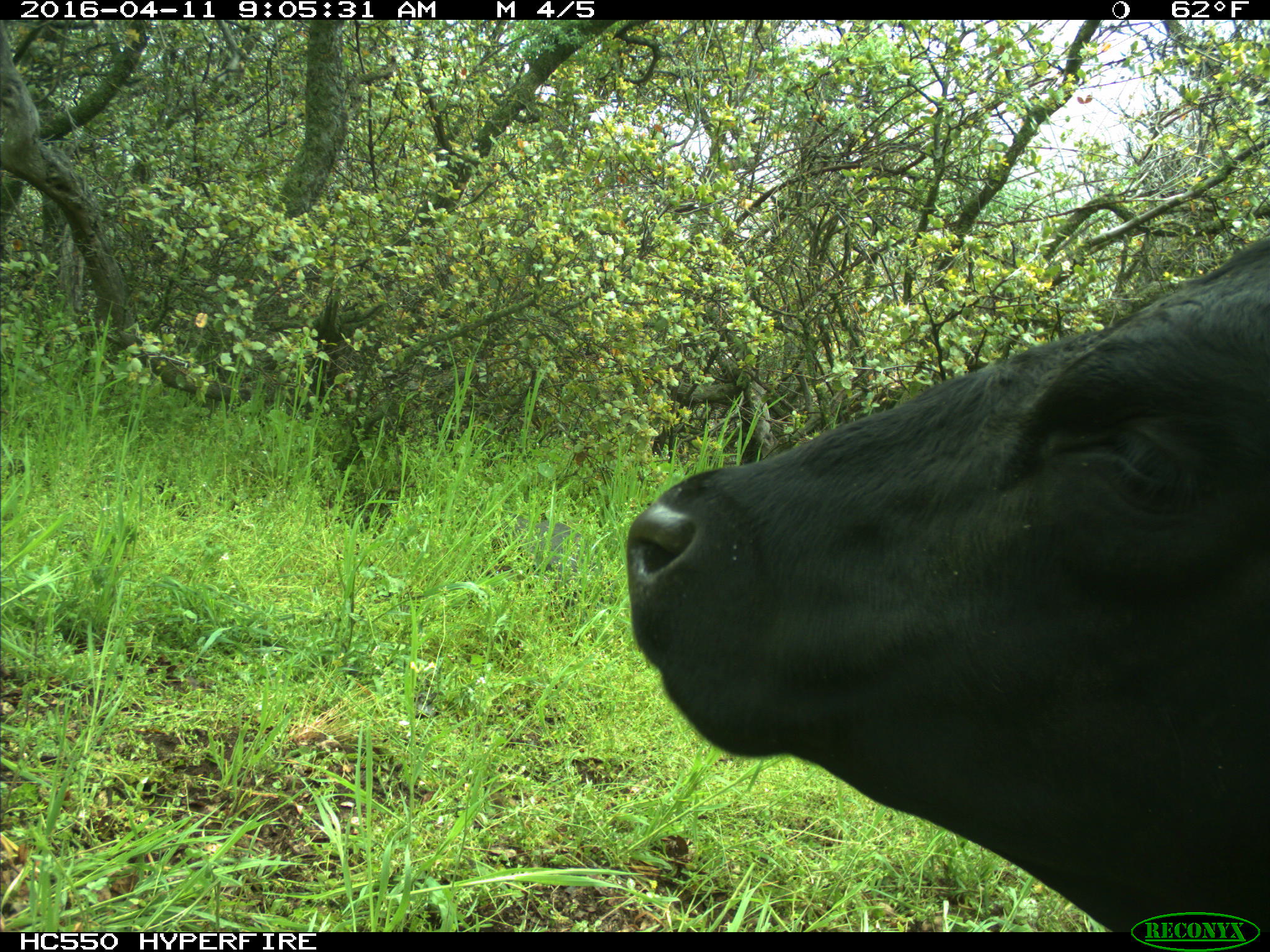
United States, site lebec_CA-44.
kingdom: Animalia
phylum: Chordata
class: Mammalia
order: Artiodactyla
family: Bovidae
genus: Bos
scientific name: Bos taurus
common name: domestic cow